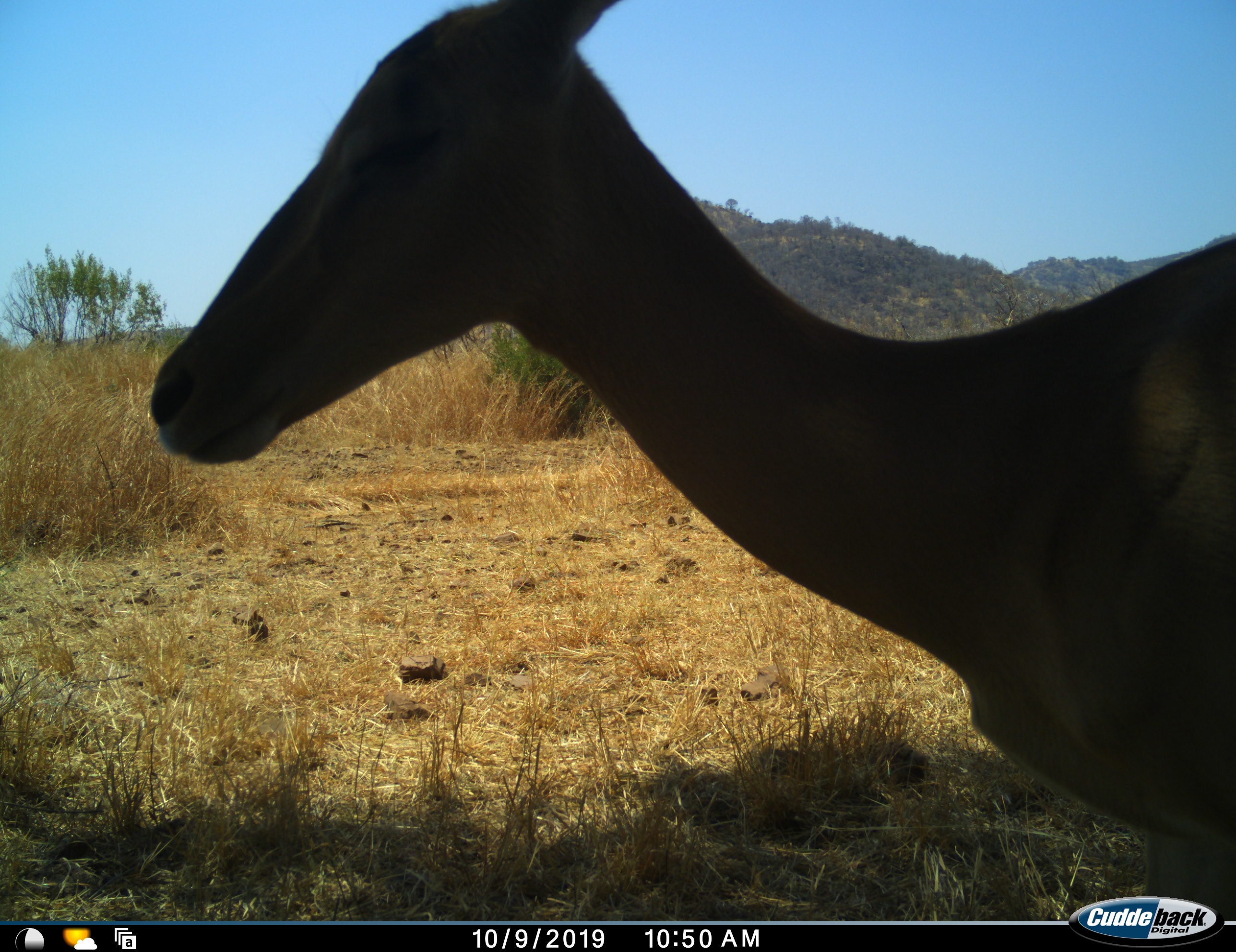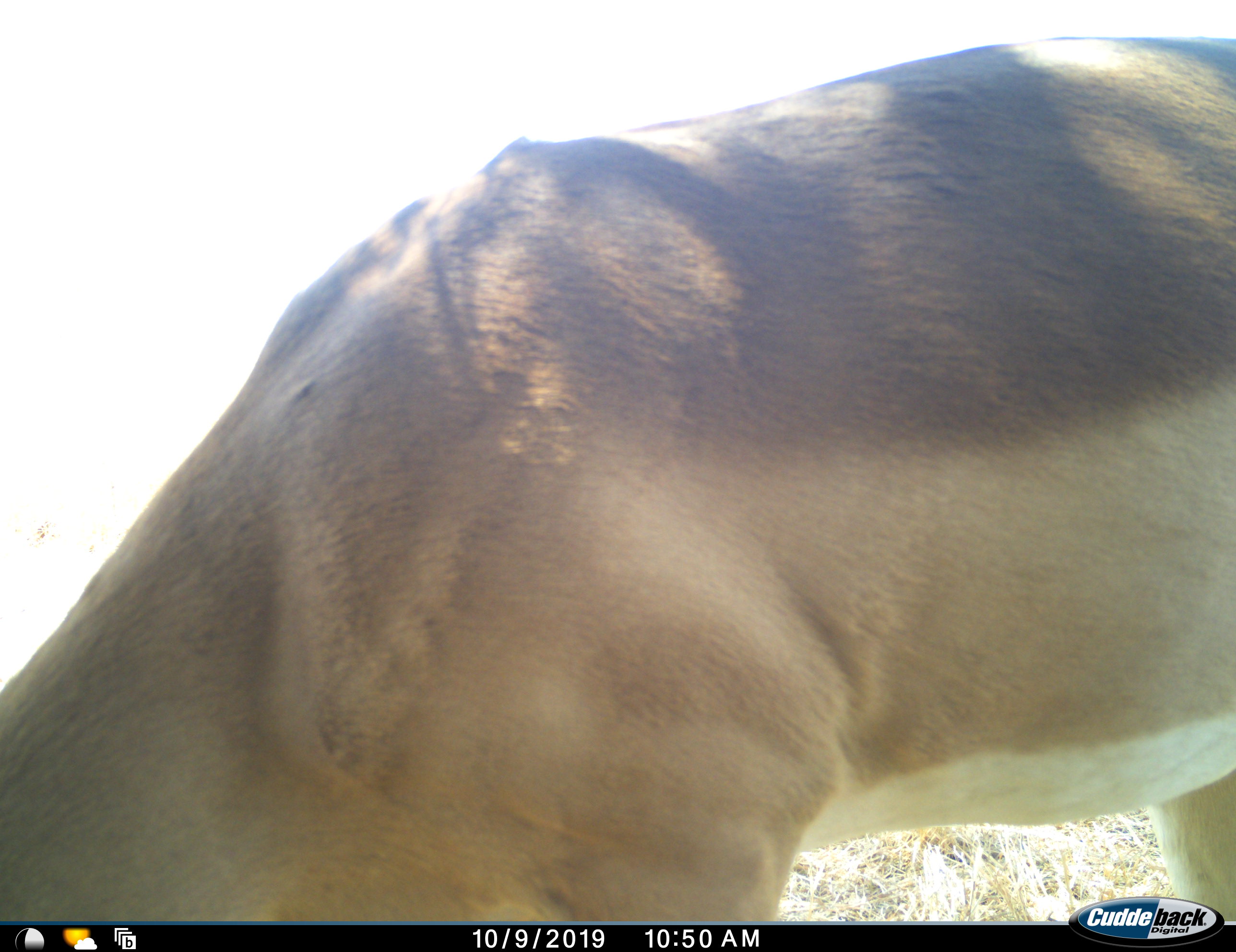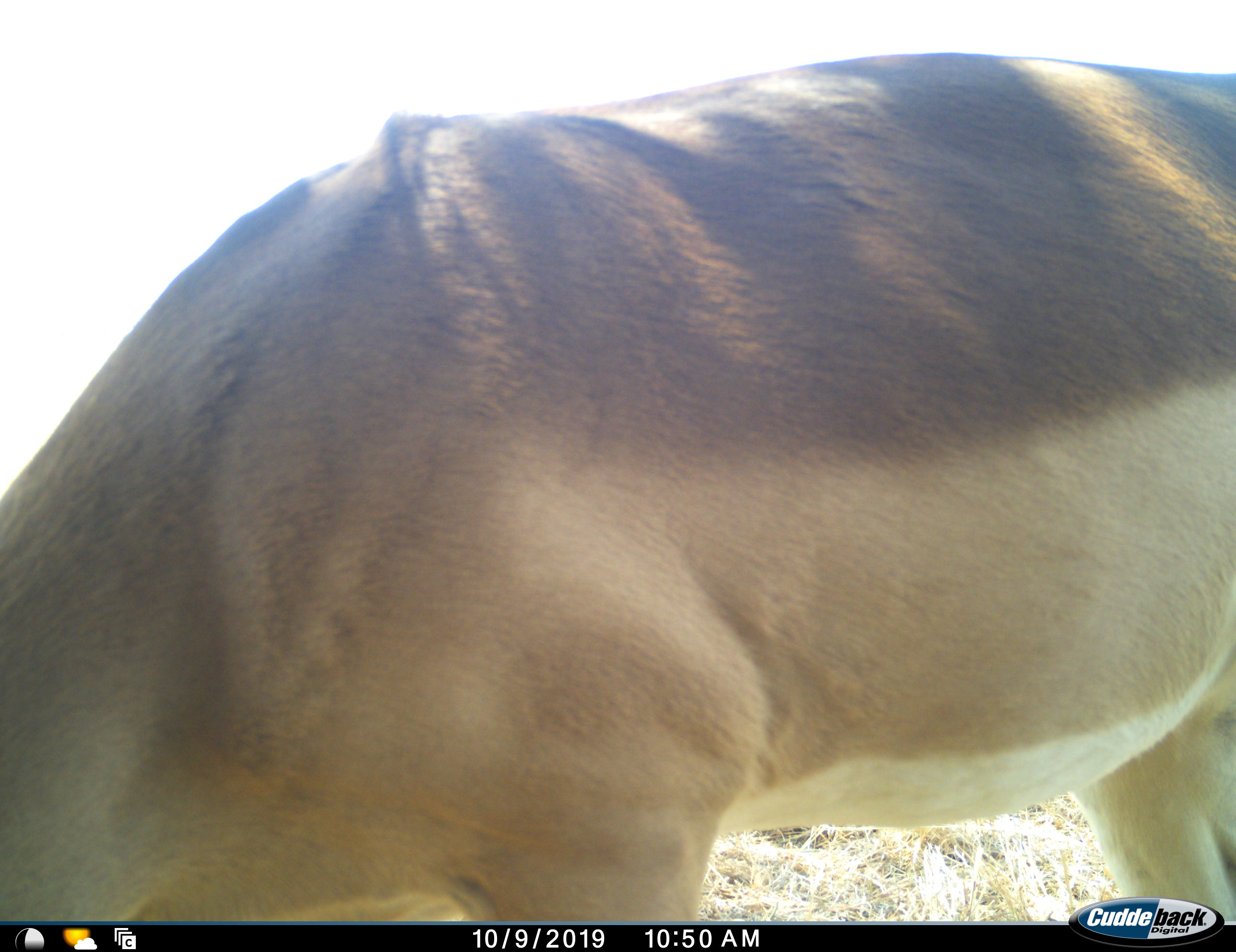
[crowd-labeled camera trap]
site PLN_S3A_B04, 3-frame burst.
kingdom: Animalia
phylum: Chordata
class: Mammalia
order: Artiodactyla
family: Bovidae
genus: Aepyceros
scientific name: Aepyceros melampus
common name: impala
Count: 1.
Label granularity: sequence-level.